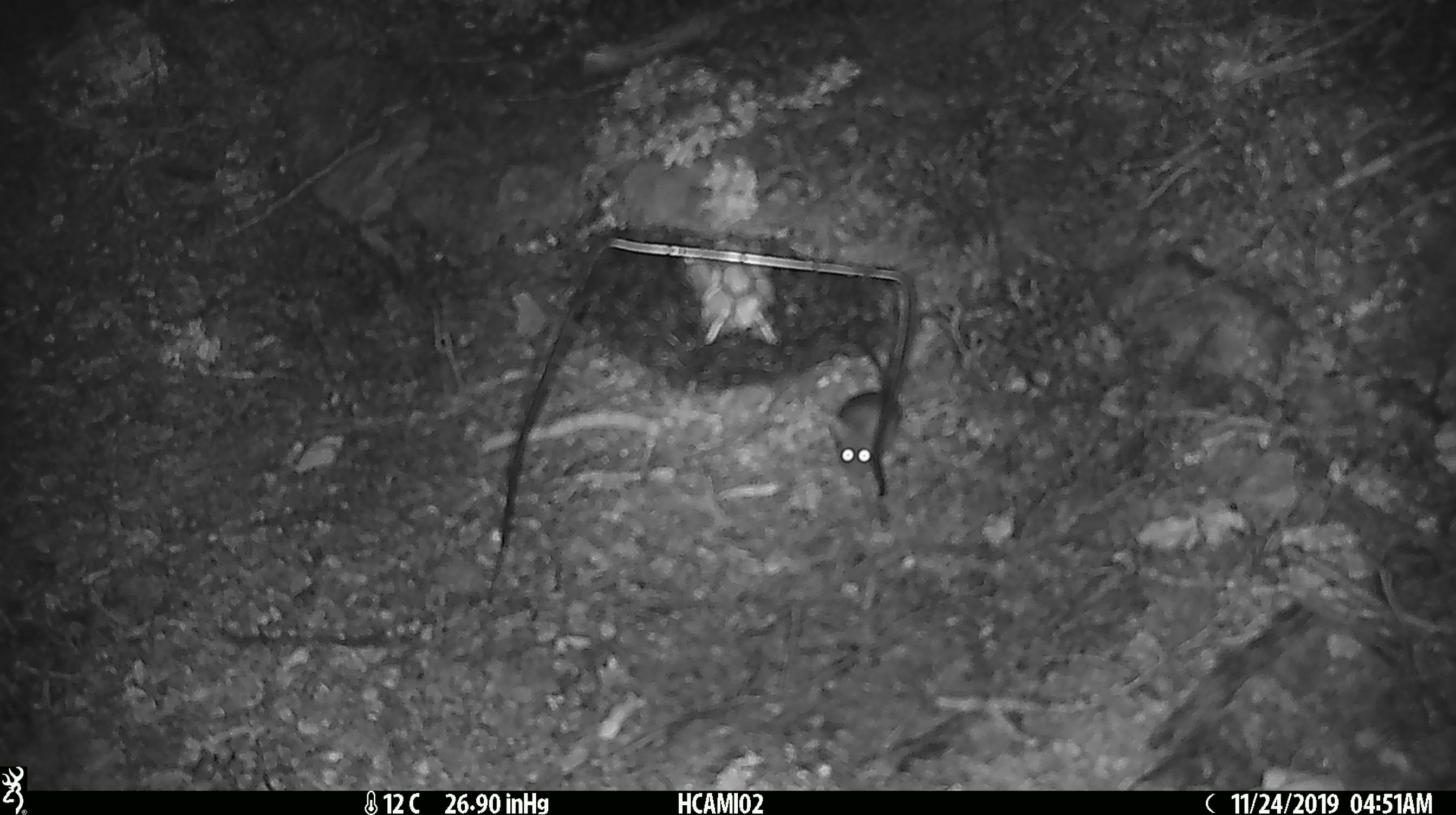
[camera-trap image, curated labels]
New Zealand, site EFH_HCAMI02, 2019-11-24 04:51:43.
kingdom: Animalia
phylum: Chordata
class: Mammalia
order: Rodentia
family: Muridae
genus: Mus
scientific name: Mus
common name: mouse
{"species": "mouse (Mus)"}